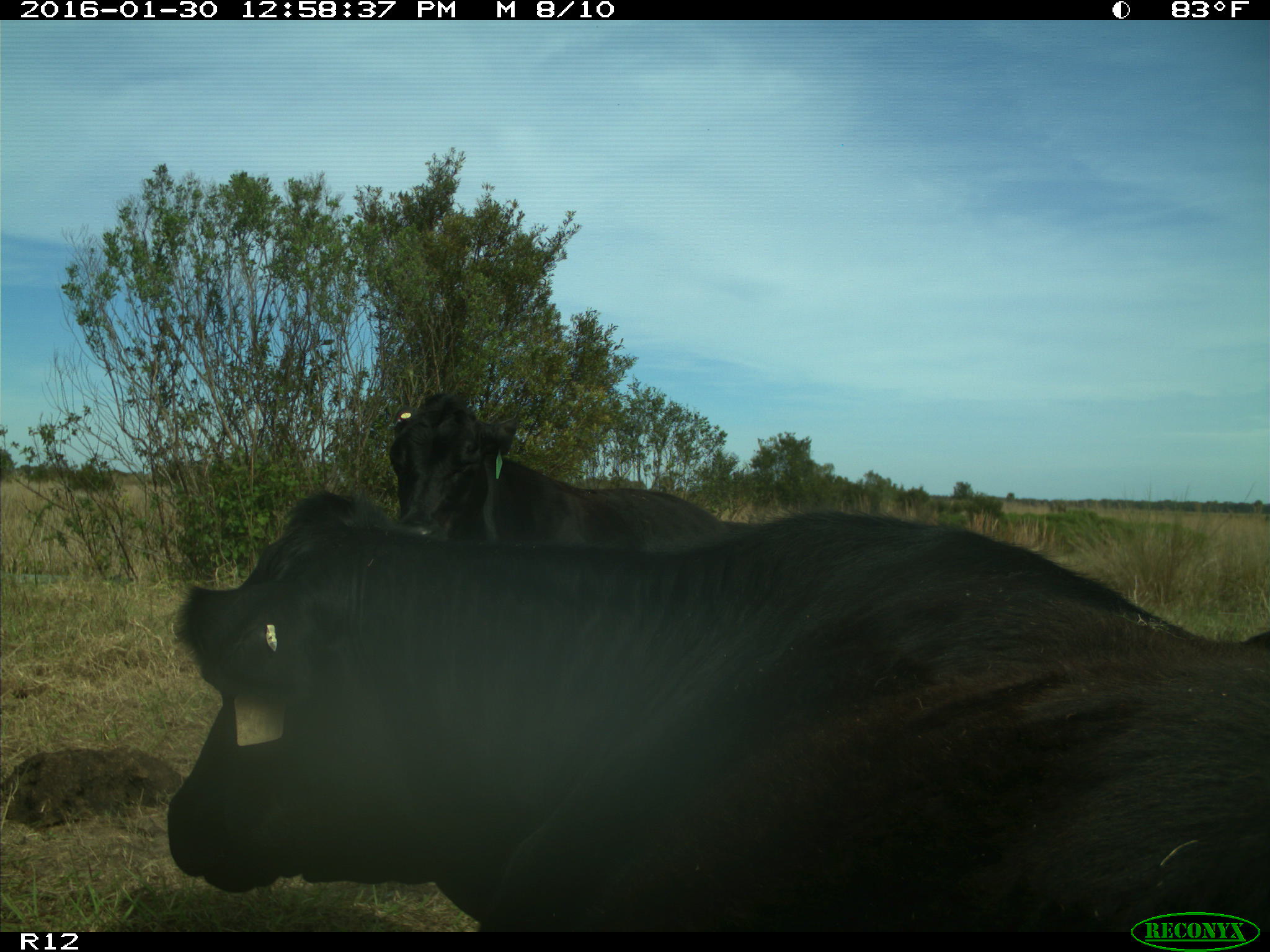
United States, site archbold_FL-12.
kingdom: Animalia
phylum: Chordata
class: Mammalia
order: Artiodactyla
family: Bovidae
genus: Bos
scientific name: Bos taurus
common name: domestic cow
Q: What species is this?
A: Bos taurus (domestic cow).